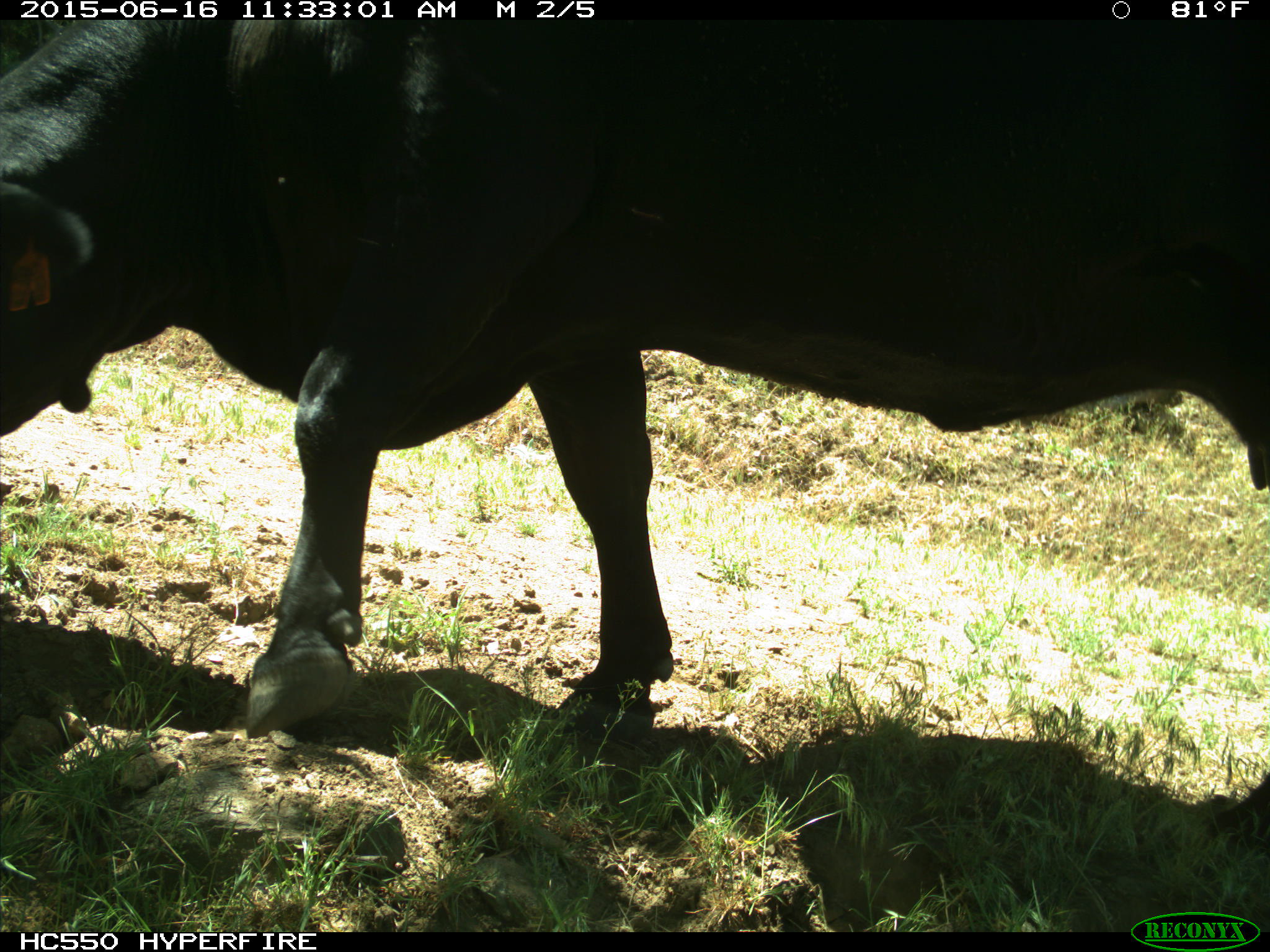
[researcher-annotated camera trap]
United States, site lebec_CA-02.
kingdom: Animalia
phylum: Chordata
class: Mammalia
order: Artiodactyla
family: Bovidae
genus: Bos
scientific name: Bos taurus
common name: domestic cow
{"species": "Bos taurus (domestic cow)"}